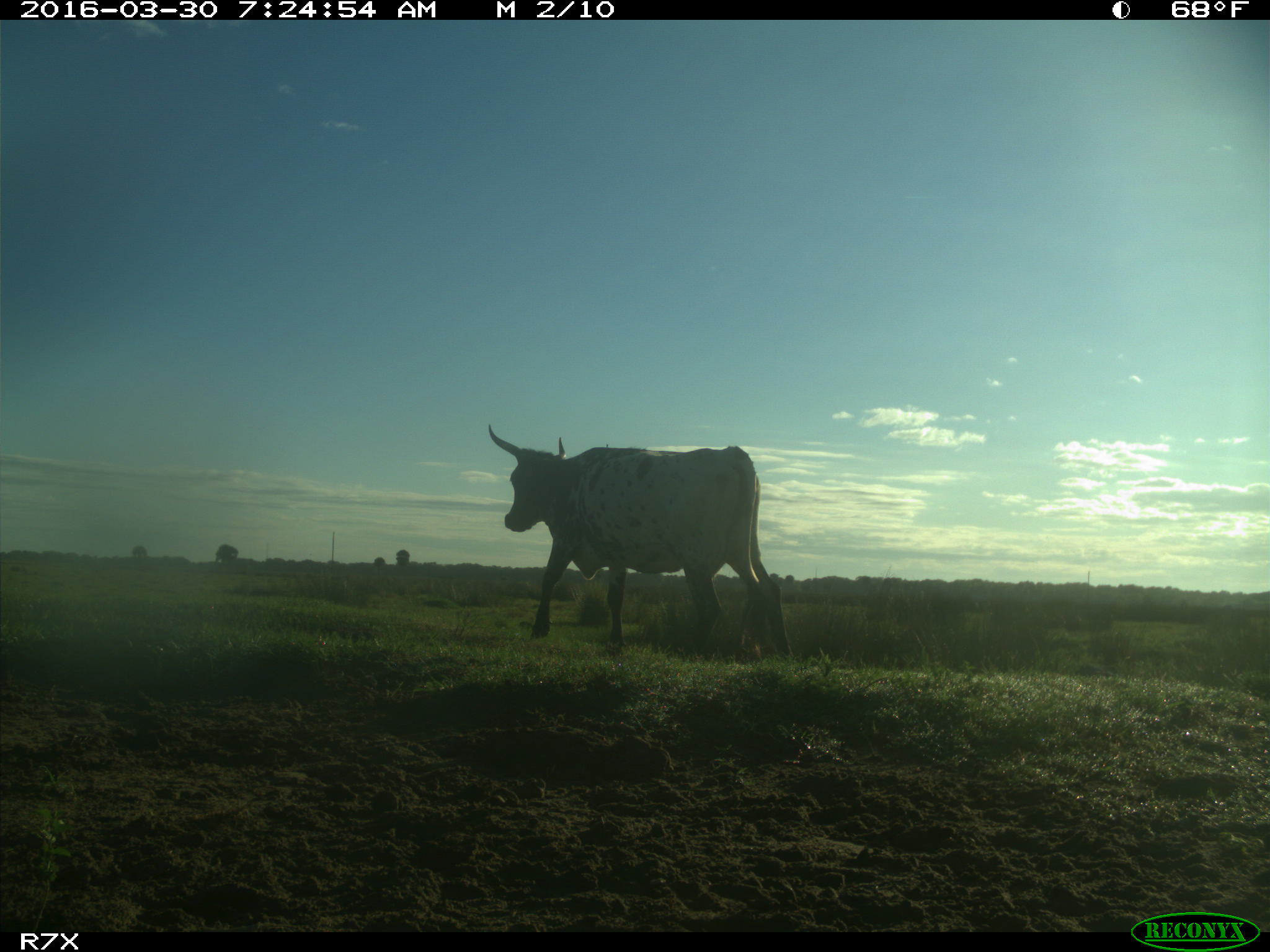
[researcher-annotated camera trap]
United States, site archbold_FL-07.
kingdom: Animalia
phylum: Chordata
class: Mammalia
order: Artiodactyla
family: Bovidae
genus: Bos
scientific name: Bos taurus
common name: domestic cow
Bos taurus (domestic cow).